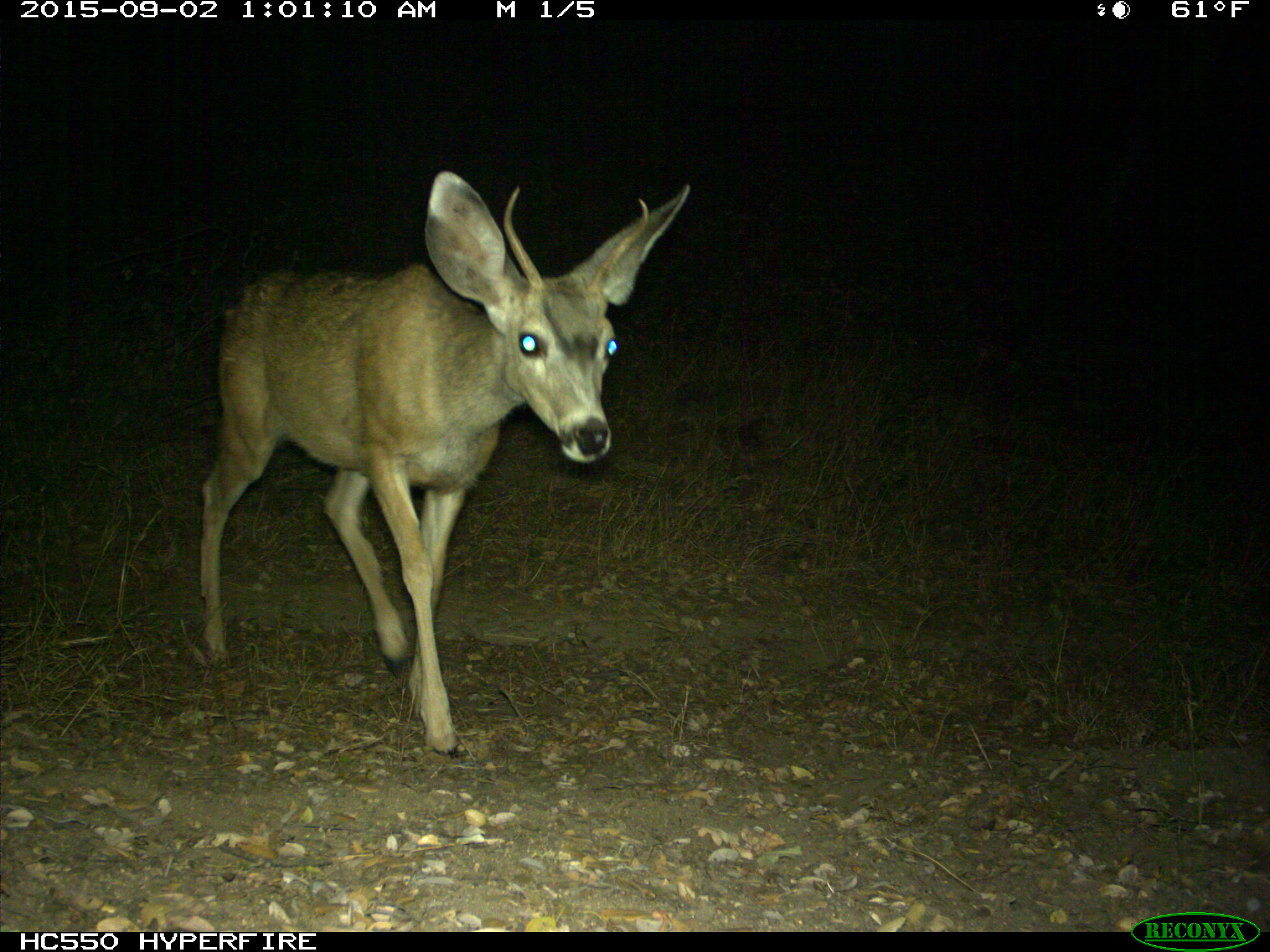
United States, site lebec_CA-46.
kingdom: Animalia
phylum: Chordata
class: Mammalia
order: Artiodactyla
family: Cervidae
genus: Odocoileus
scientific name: Odocoileus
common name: deer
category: unidentified deer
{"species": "unidentified deer (deer) (Odocoileus)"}